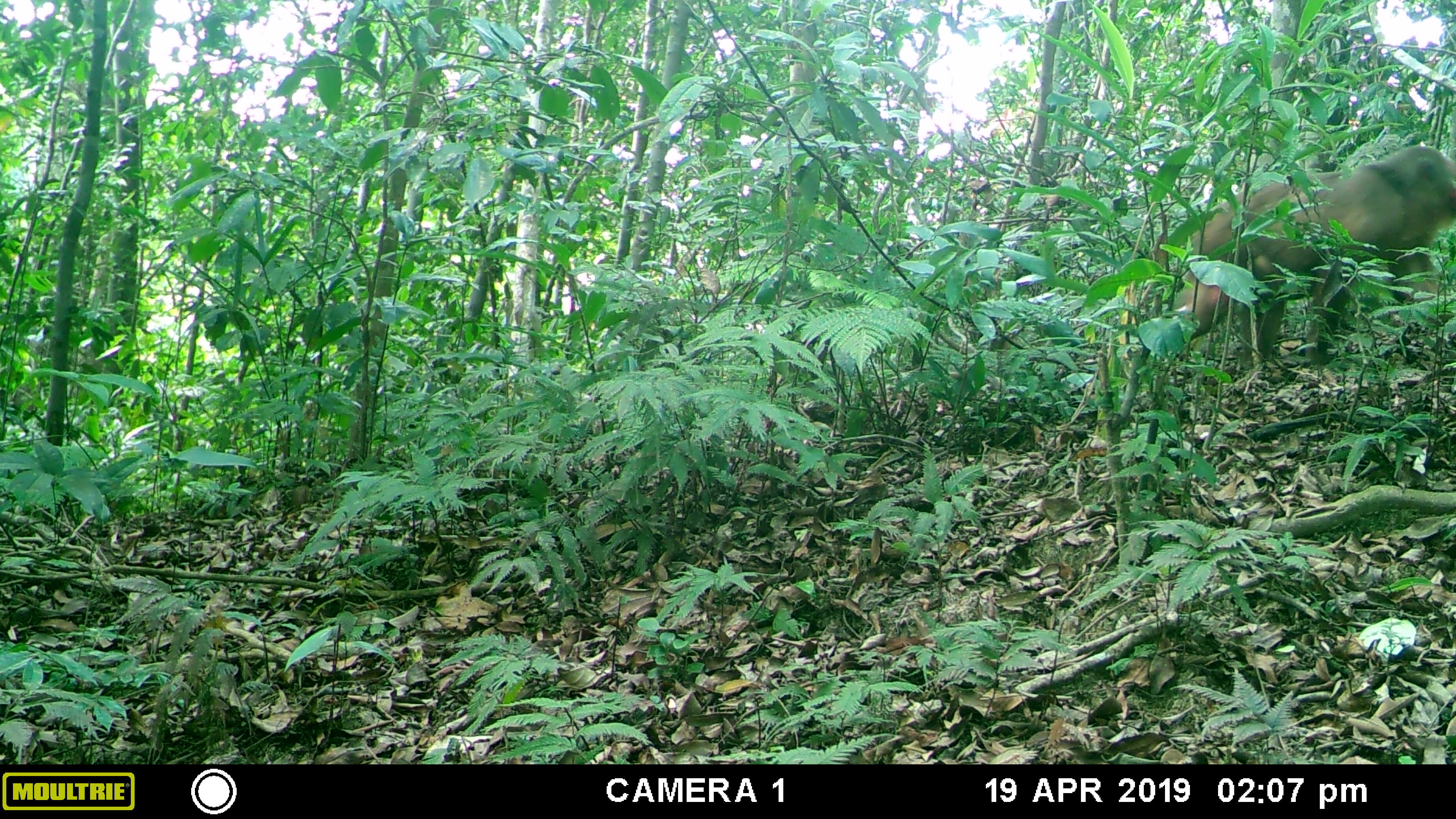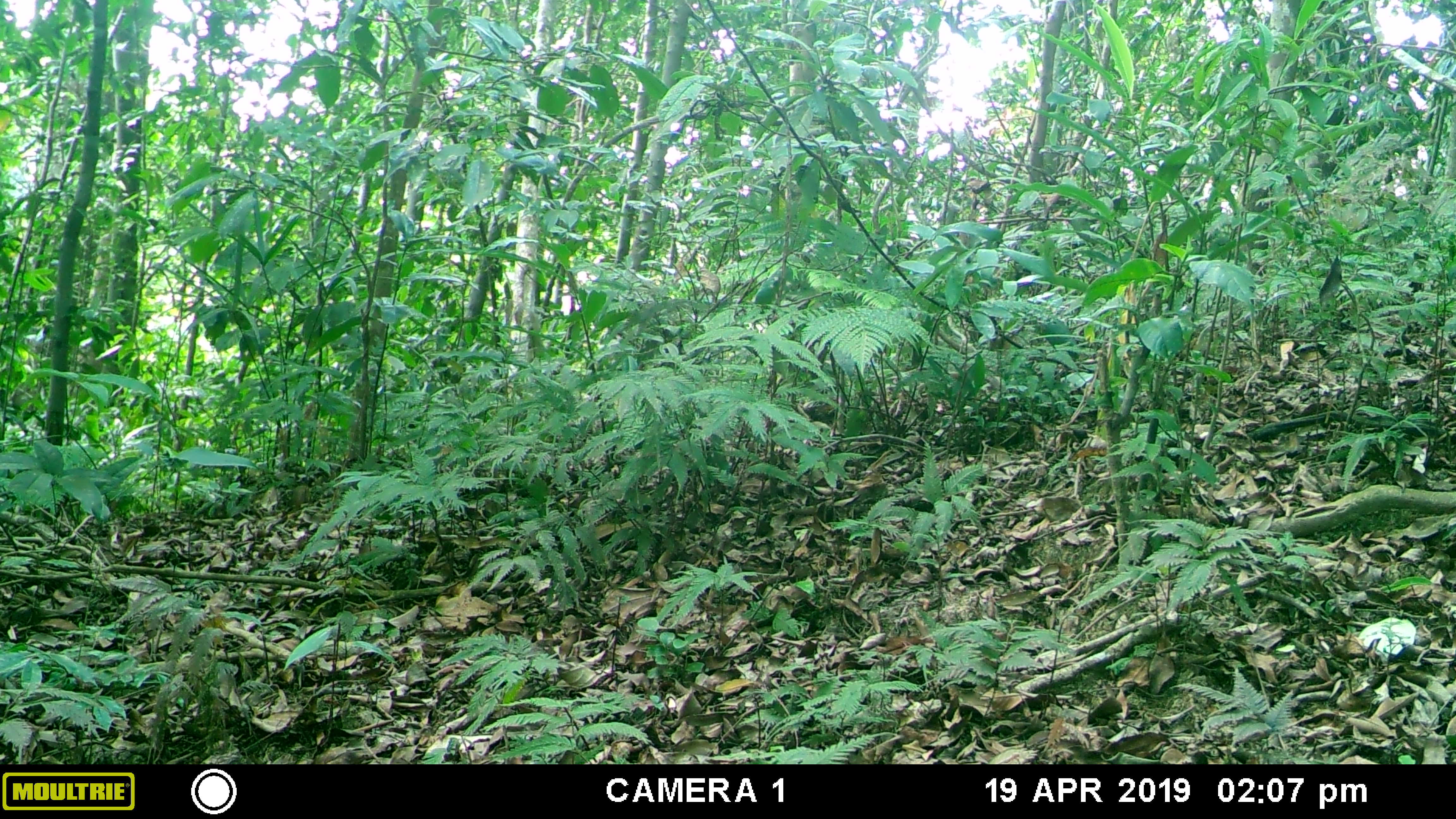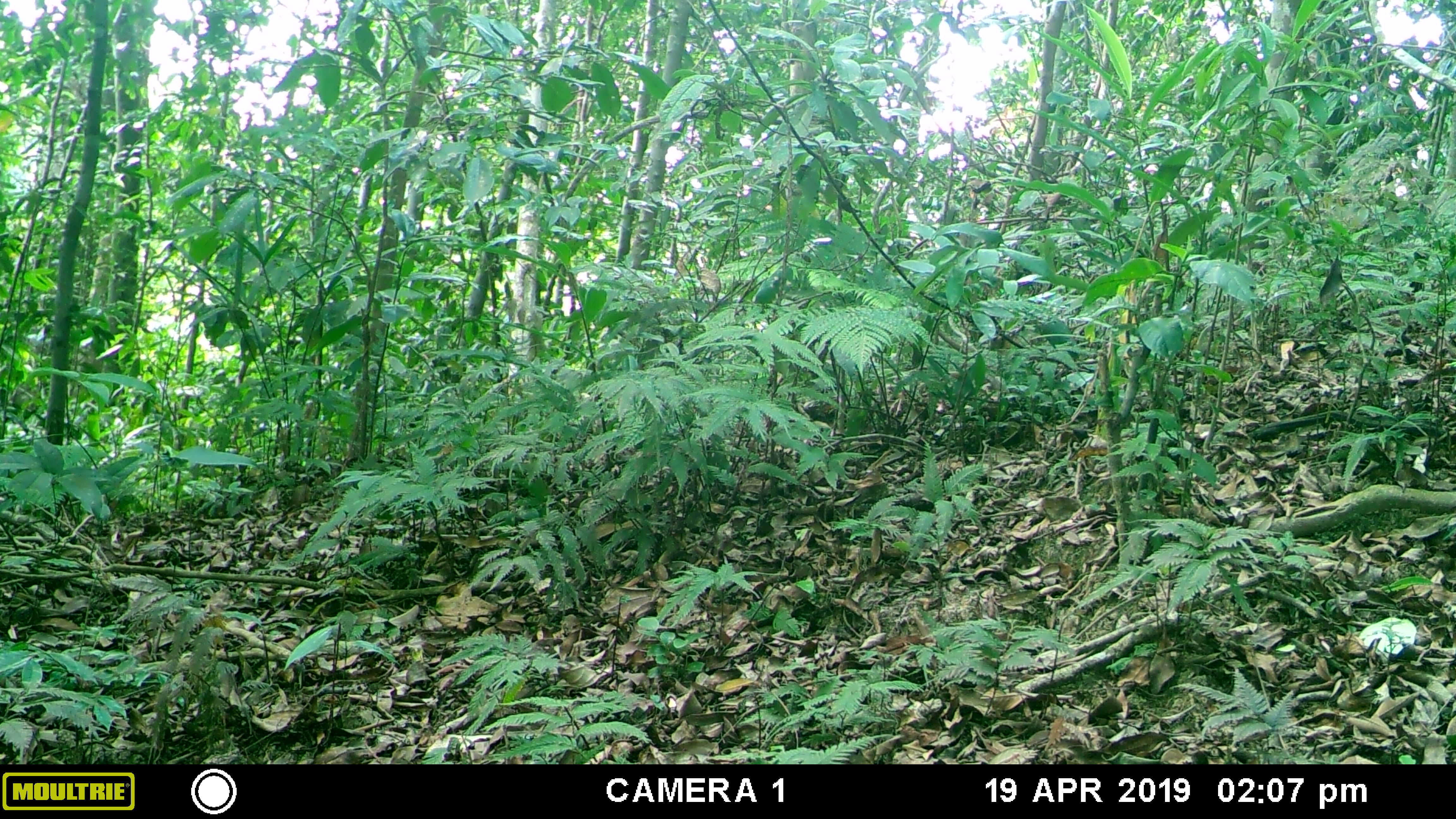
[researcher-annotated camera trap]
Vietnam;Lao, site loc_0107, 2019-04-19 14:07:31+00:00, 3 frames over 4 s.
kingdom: Animalia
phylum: Chordata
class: Mammalia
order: Primates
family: Cercopithecidae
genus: Macaca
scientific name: Macaca arctoides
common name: stump-tailed macaque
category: stump tailed macaque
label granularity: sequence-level